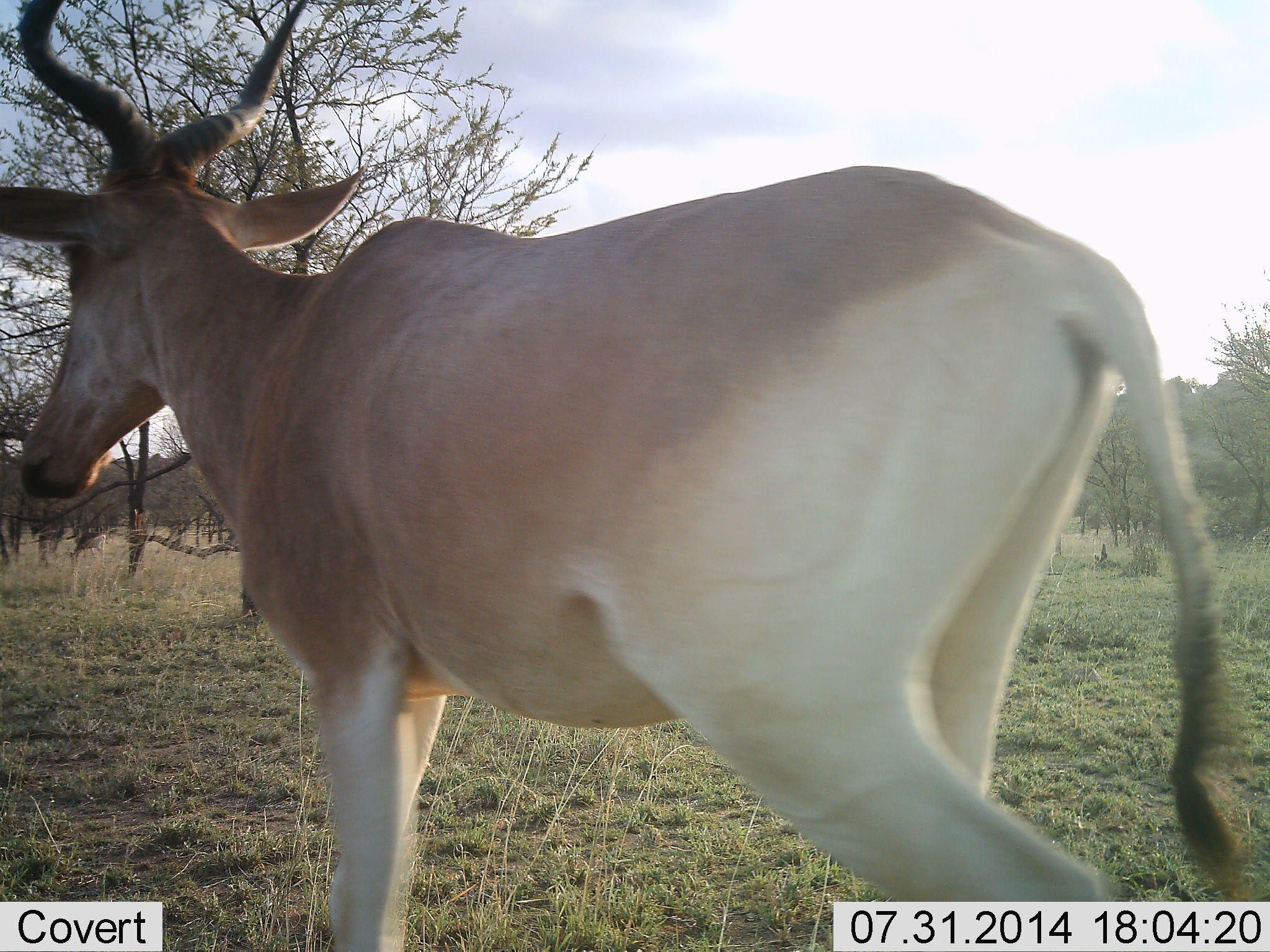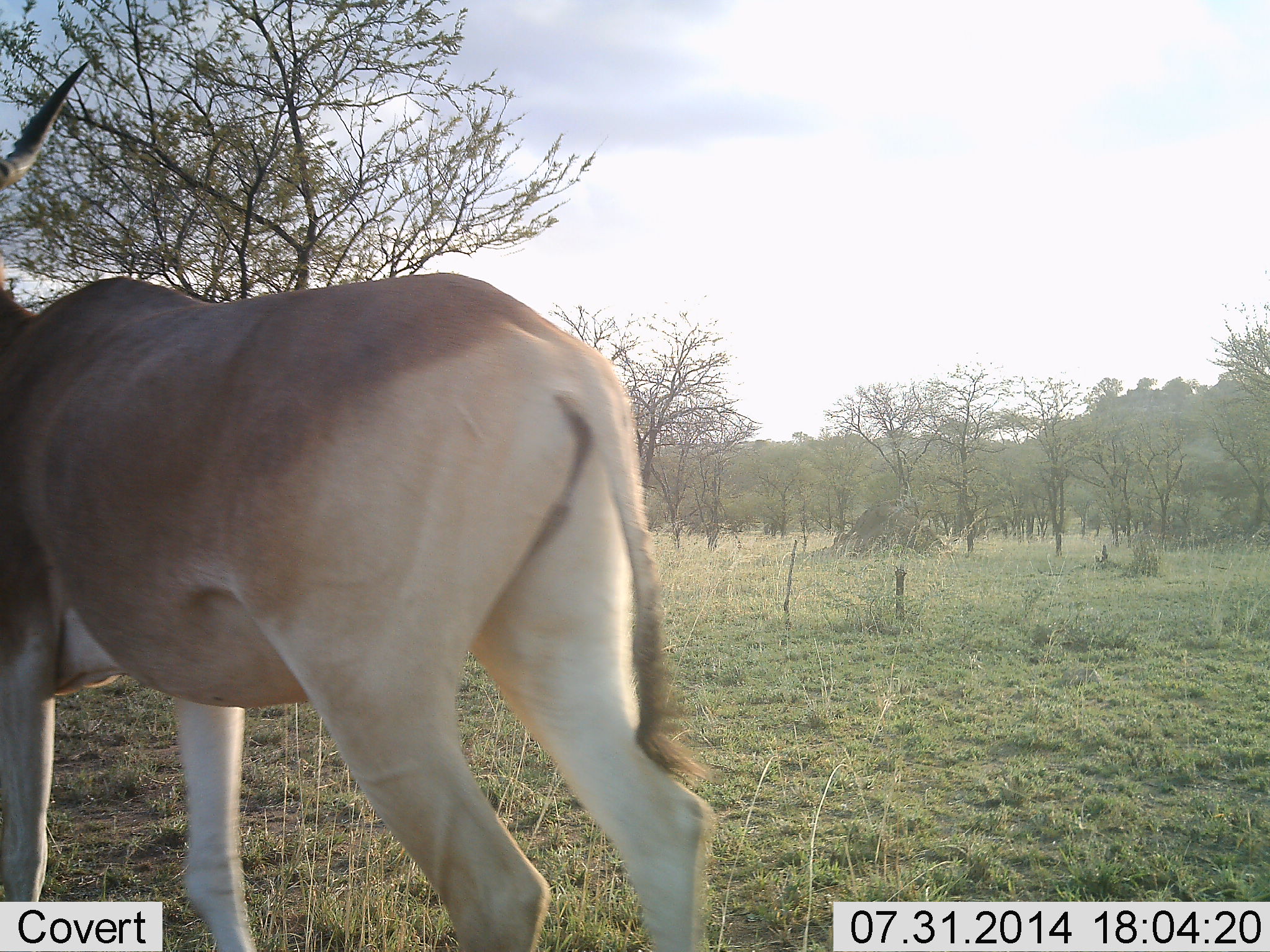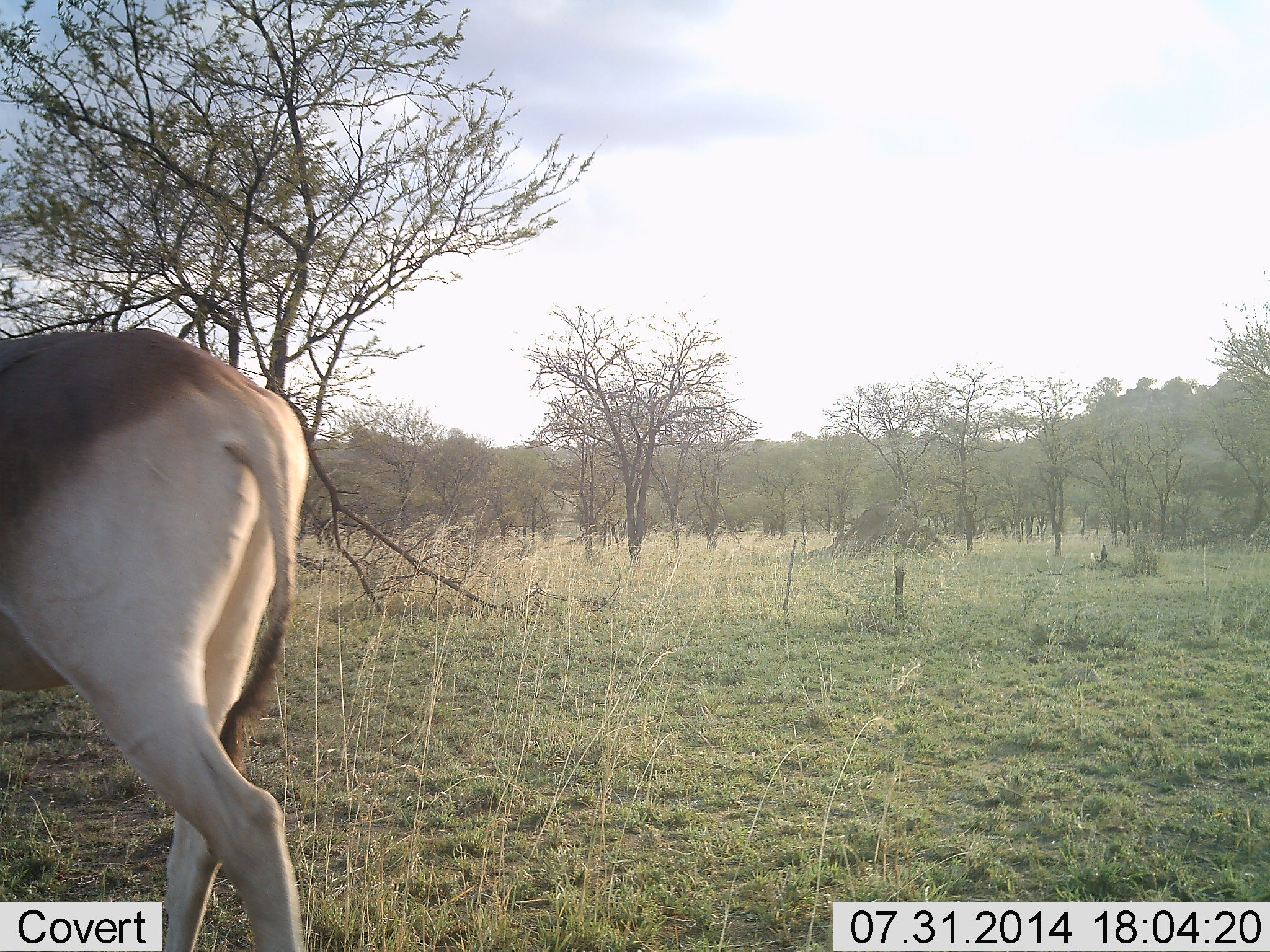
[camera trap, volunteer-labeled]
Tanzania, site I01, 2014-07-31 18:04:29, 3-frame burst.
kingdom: Animalia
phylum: Chordata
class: Mammalia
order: Artiodactyla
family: Bovidae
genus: Alcelaphus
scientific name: Alcelaphus buselaphus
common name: hartebeest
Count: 1.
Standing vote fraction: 20%.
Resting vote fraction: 0%.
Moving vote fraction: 80%.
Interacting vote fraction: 0%.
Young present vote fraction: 0%.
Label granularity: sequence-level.